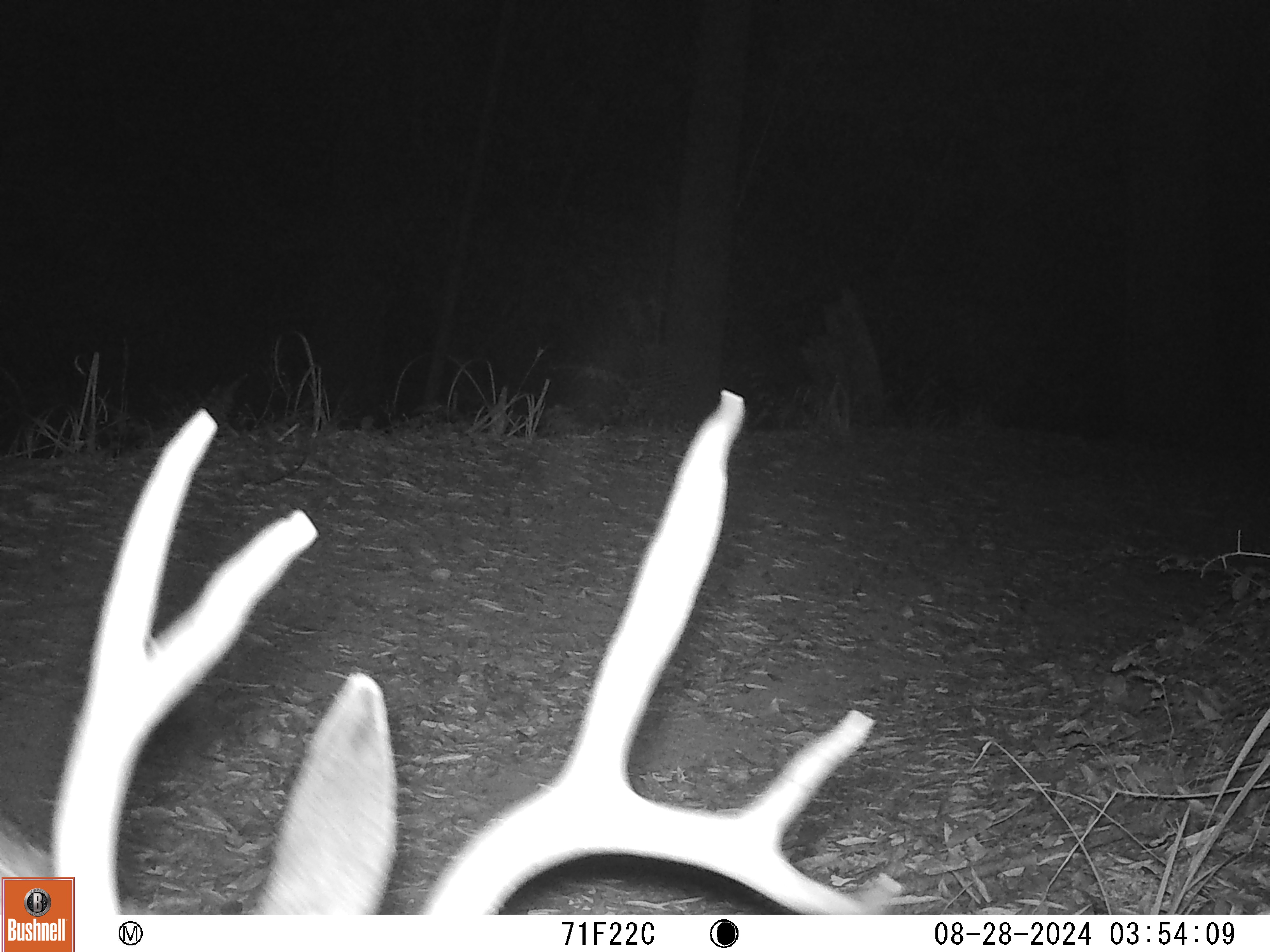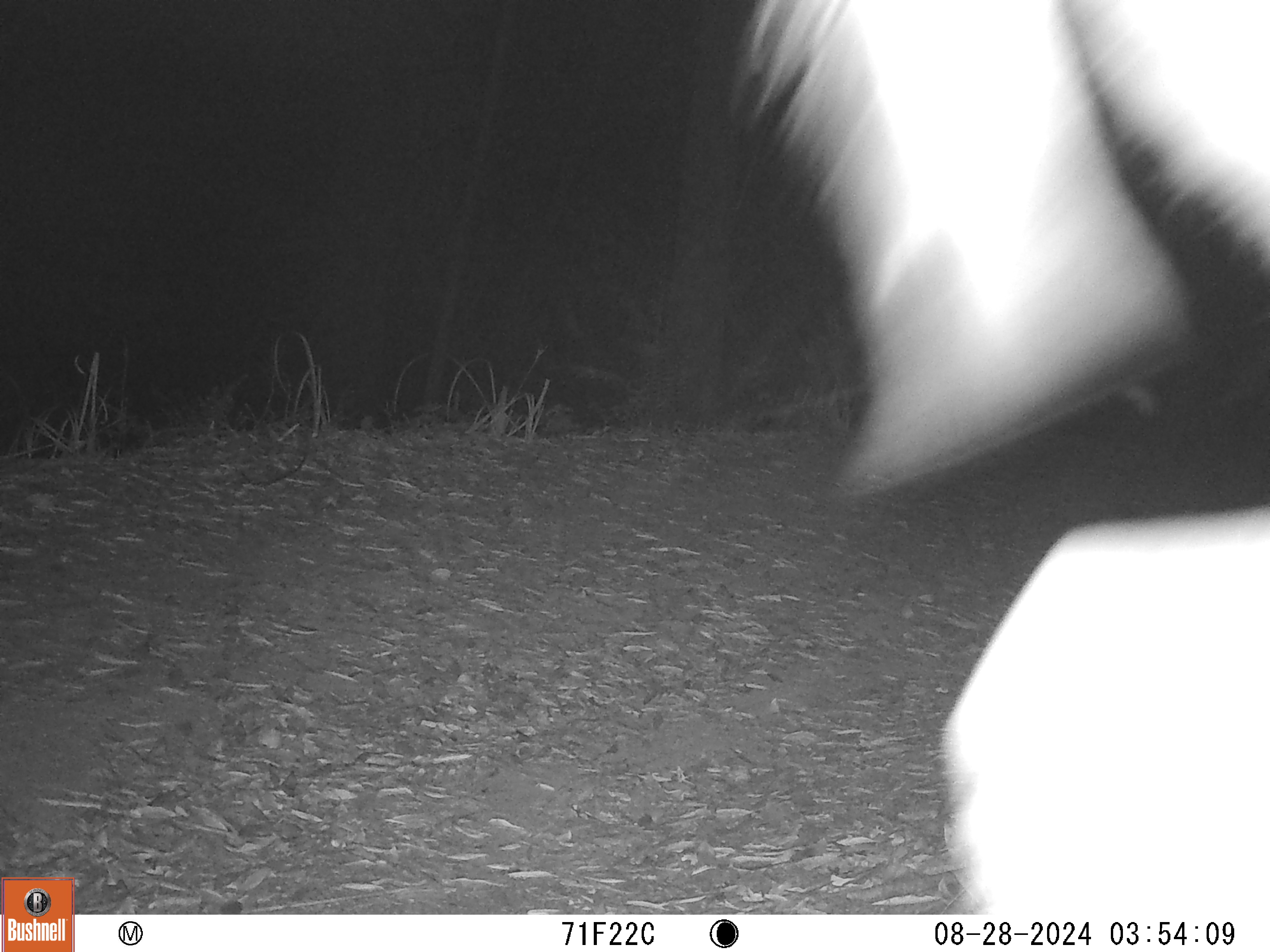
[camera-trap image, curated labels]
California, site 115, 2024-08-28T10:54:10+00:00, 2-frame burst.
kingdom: Animalia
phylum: Chordata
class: Mammalia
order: Artiodactyla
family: Cervidae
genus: Odocoileus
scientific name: Odocoileus hemionus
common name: mule deer